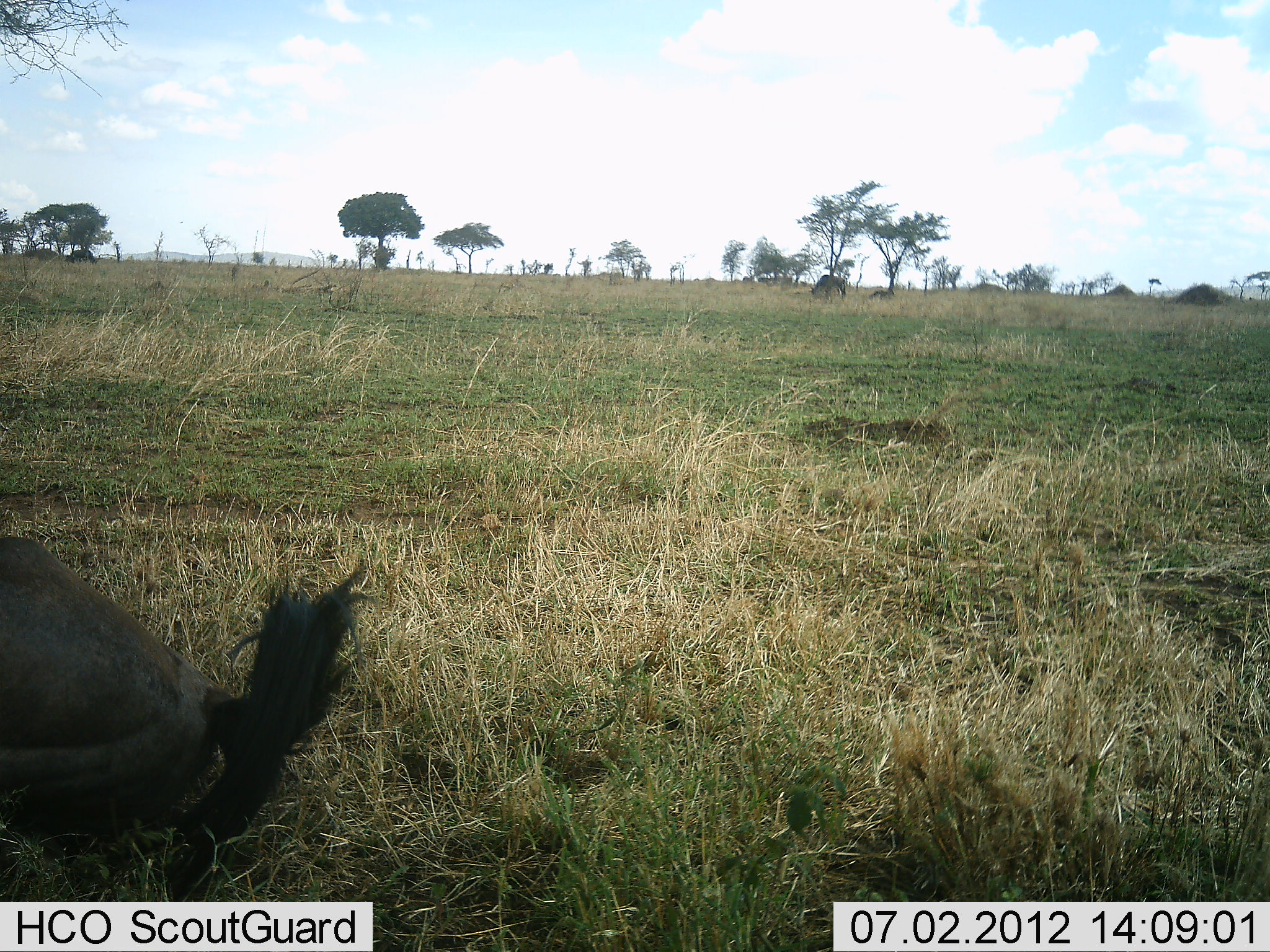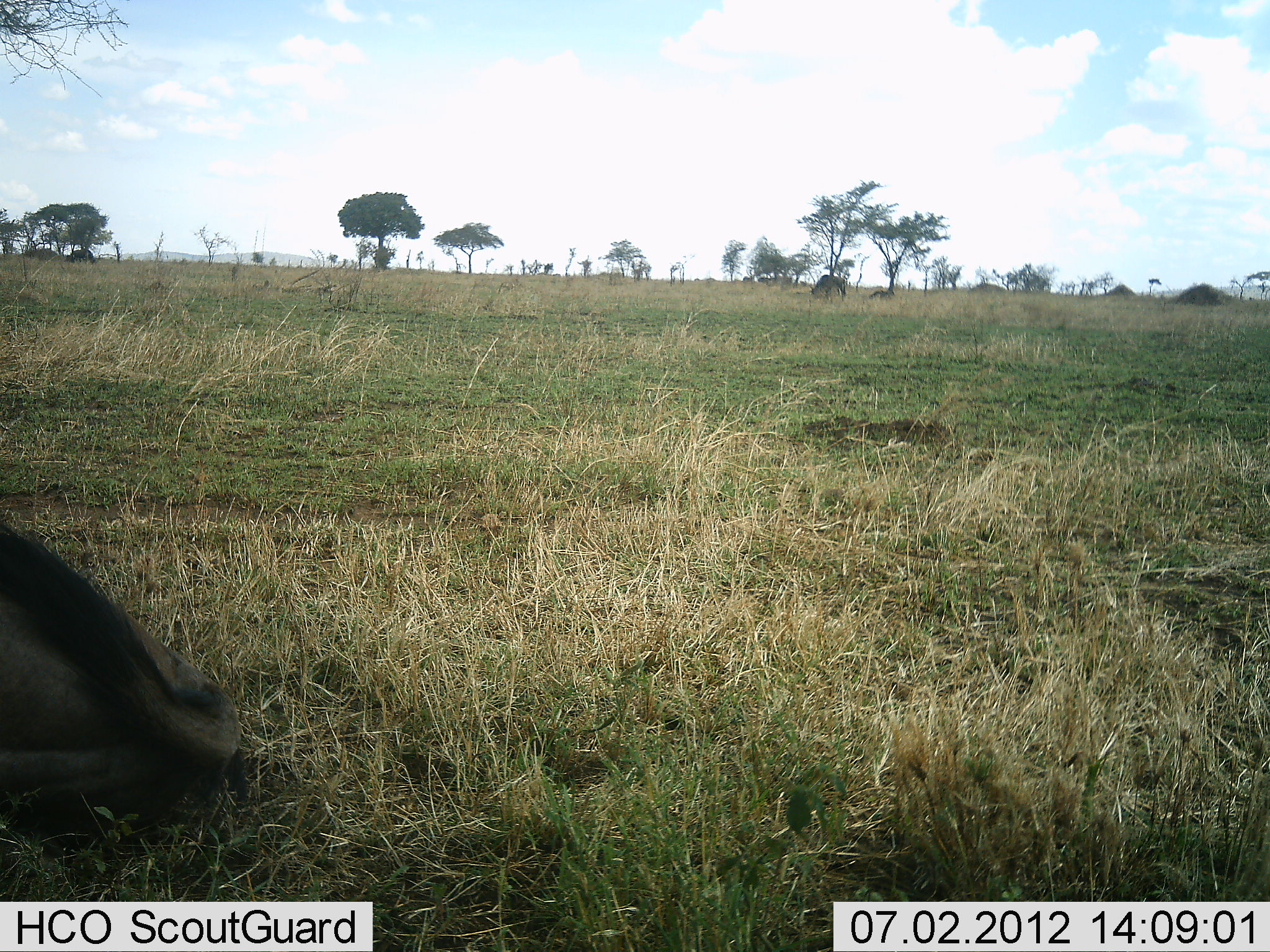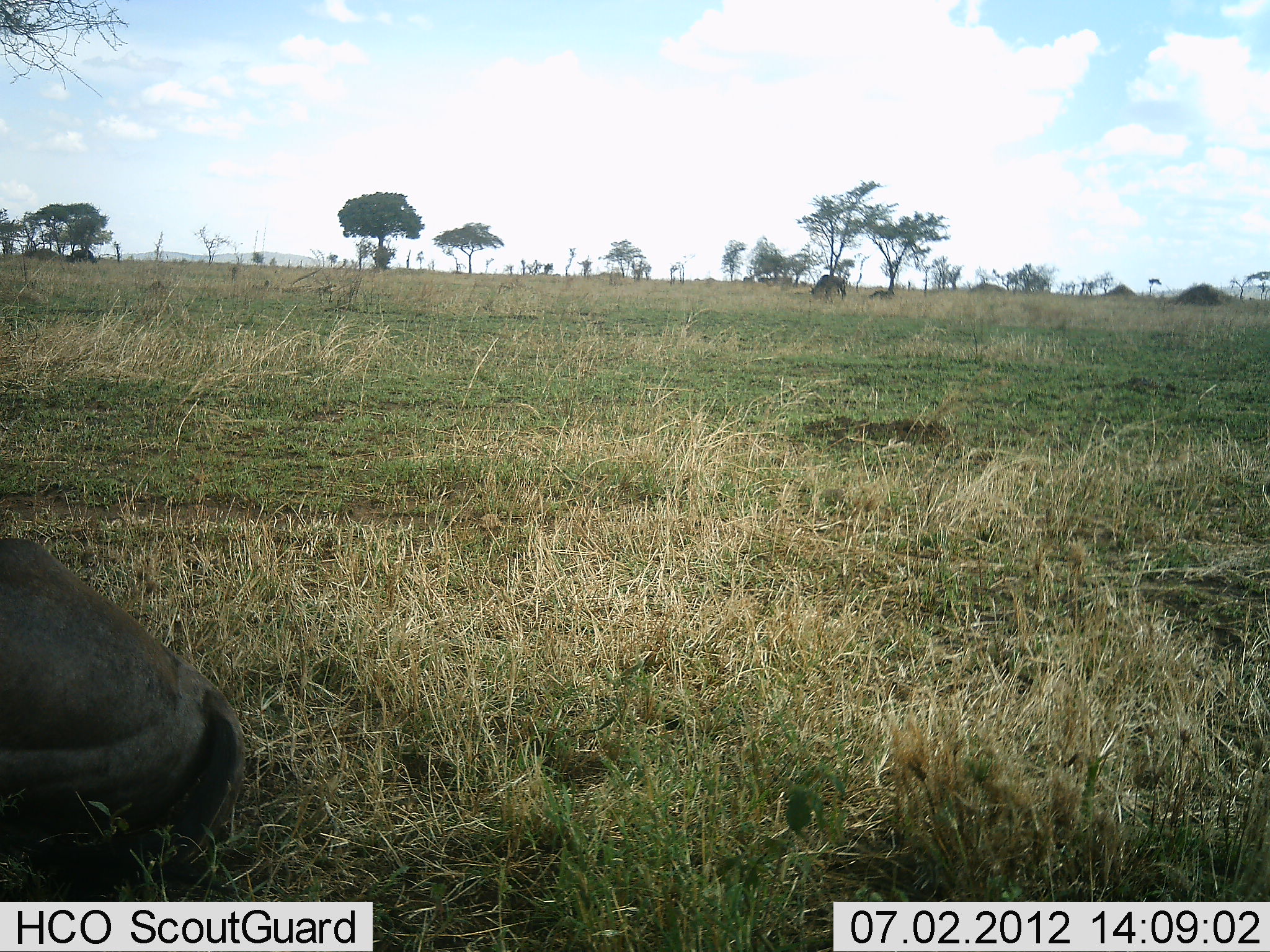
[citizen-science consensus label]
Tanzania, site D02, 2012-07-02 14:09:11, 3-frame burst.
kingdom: Animalia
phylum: Chordata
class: Mammalia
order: Artiodactyla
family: Bovidae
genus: Connochaetes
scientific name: Connochaetes taurinus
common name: blue wildebeest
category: wildebeest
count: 1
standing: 30%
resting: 100%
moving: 0%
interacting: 0%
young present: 0%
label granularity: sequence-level